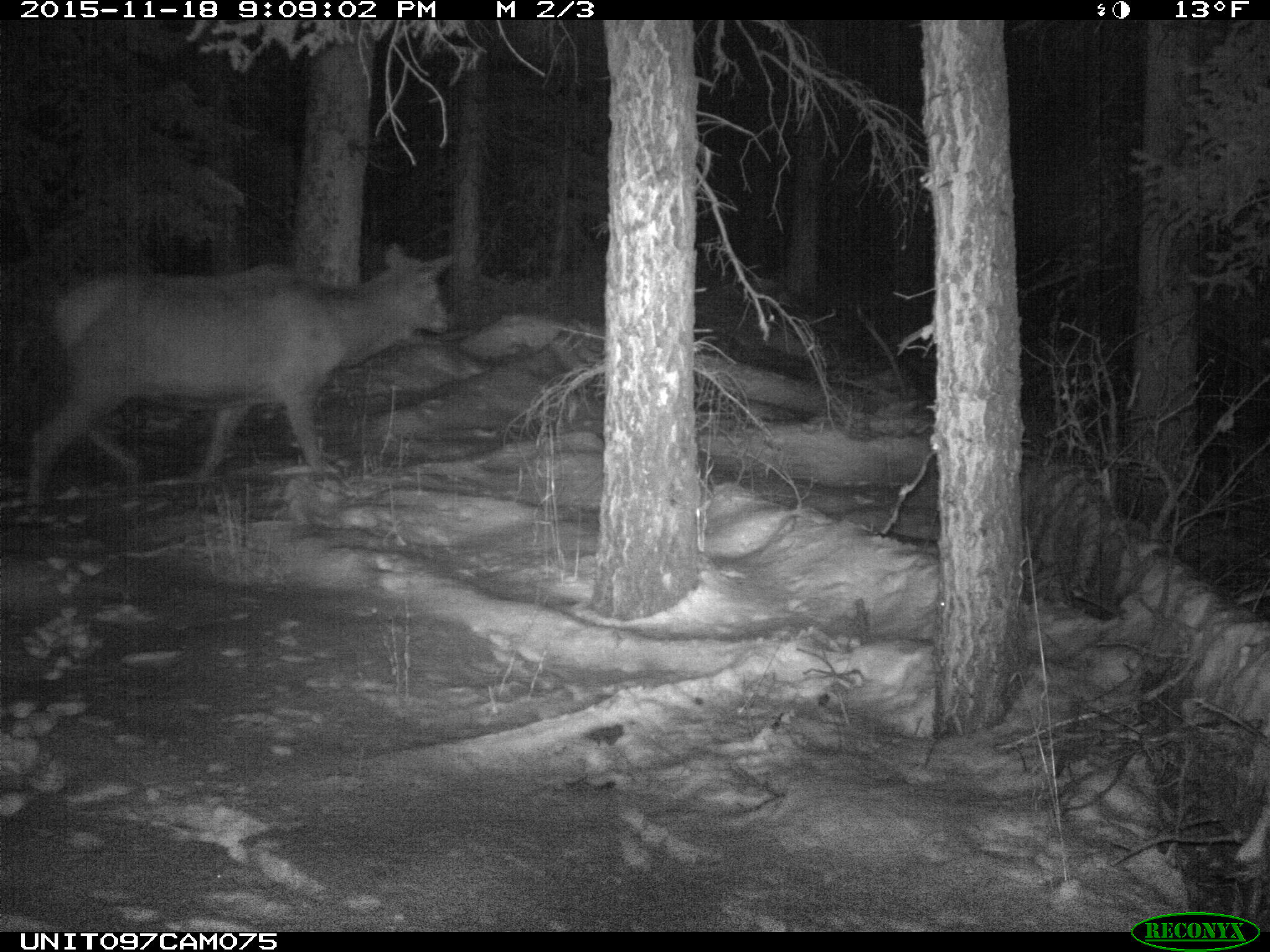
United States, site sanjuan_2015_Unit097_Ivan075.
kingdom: Animalia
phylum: Chordata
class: Mammalia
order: Artiodactyla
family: Cervidae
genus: Cervus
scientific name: Cervus elaphus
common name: red deer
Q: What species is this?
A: Cervus elaphus (red deer).